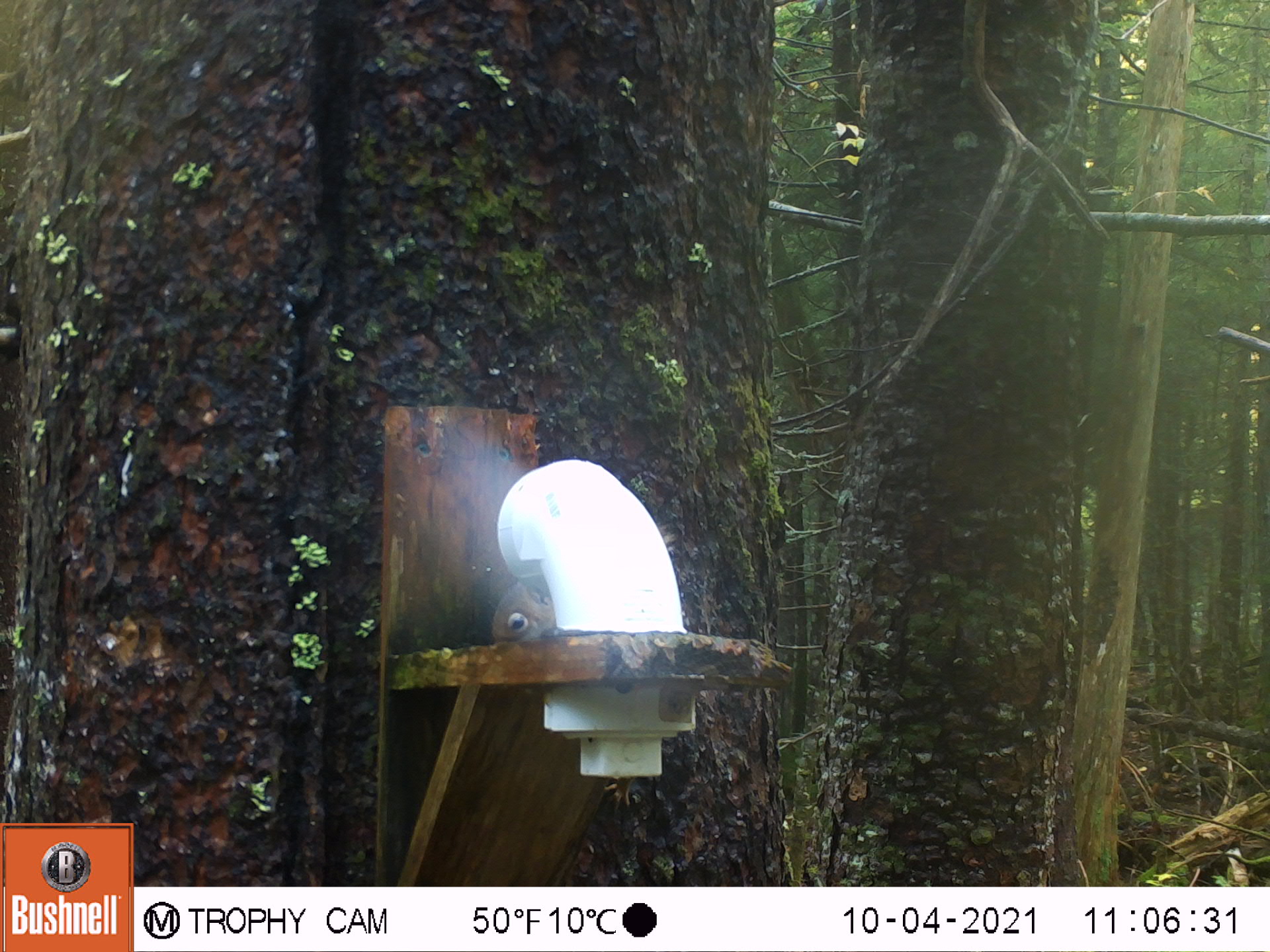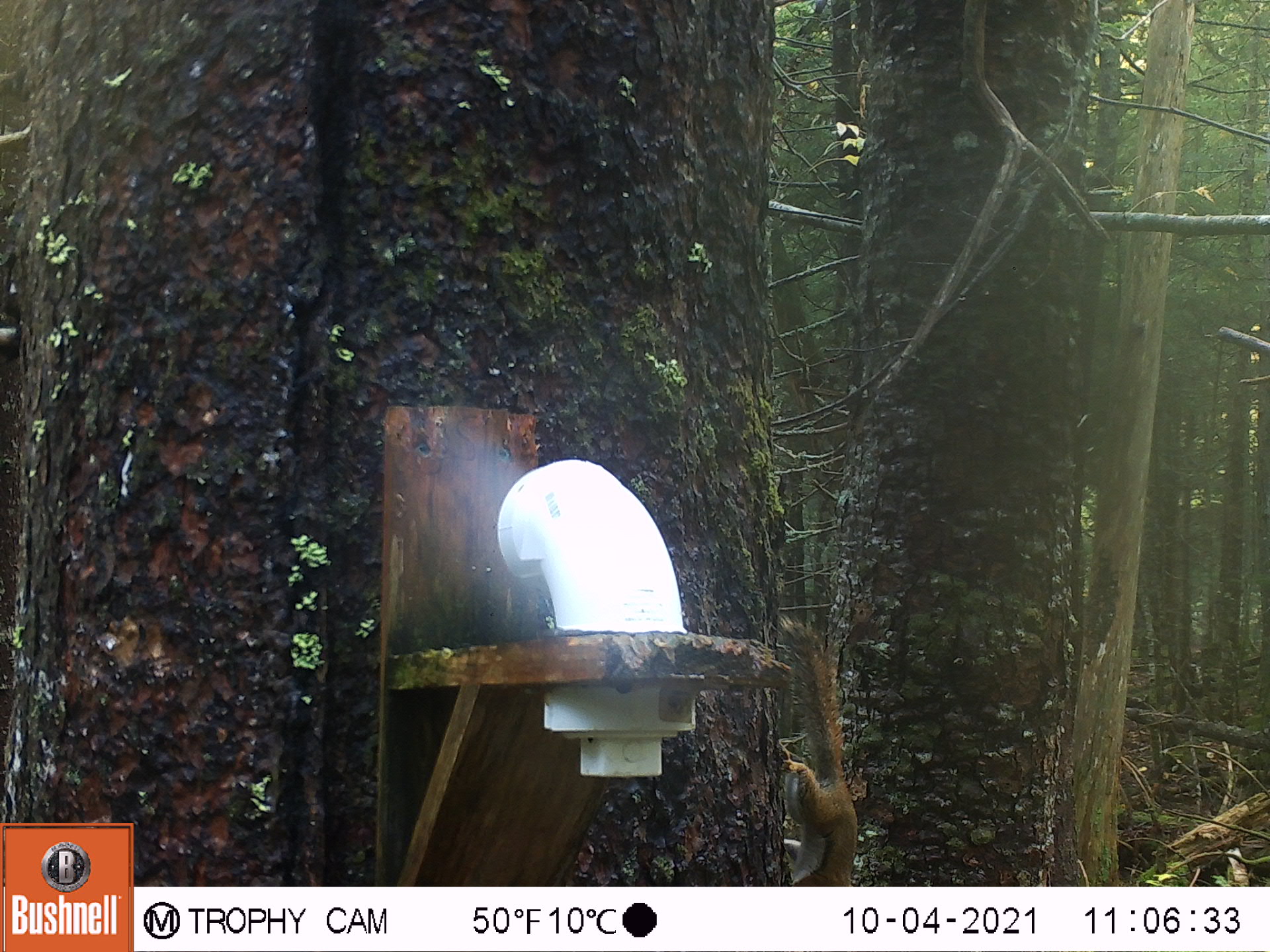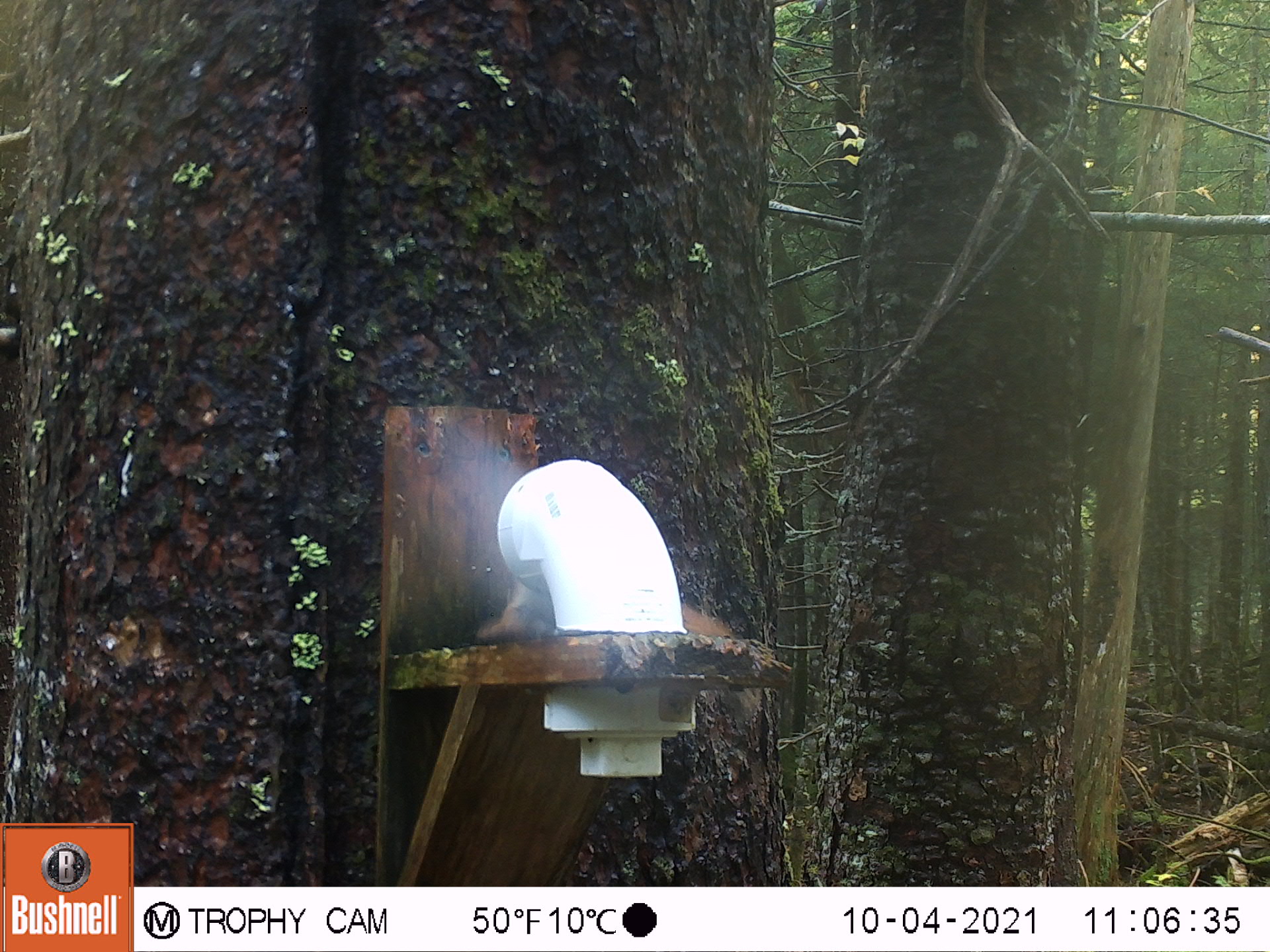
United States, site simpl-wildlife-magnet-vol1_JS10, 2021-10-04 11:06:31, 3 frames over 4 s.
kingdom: Animalia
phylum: Chordata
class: Mammalia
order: Rodentia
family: Sciuridae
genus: Tamiasciurus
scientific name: Tamiasciurus hudsonicus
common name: red squirrel